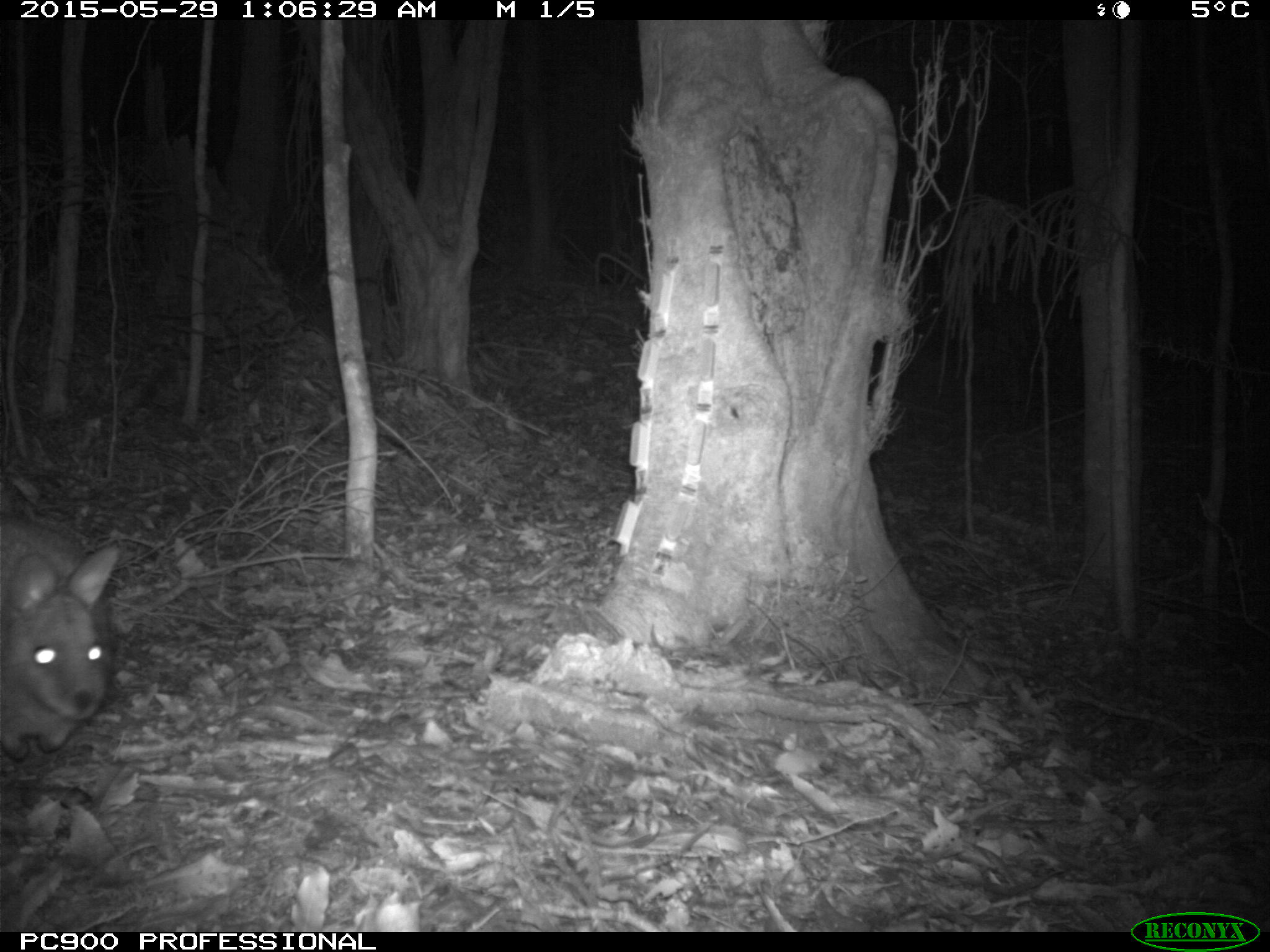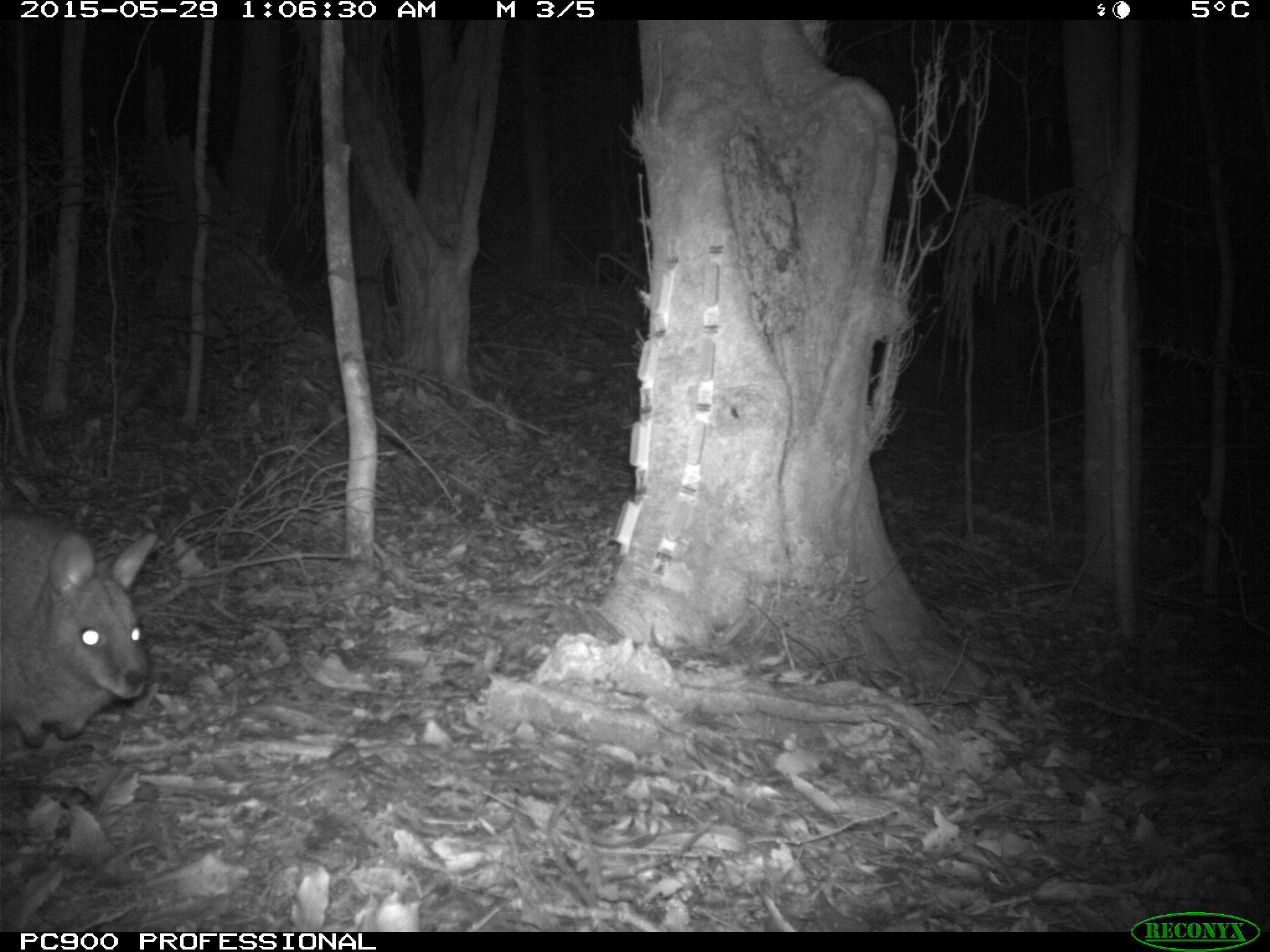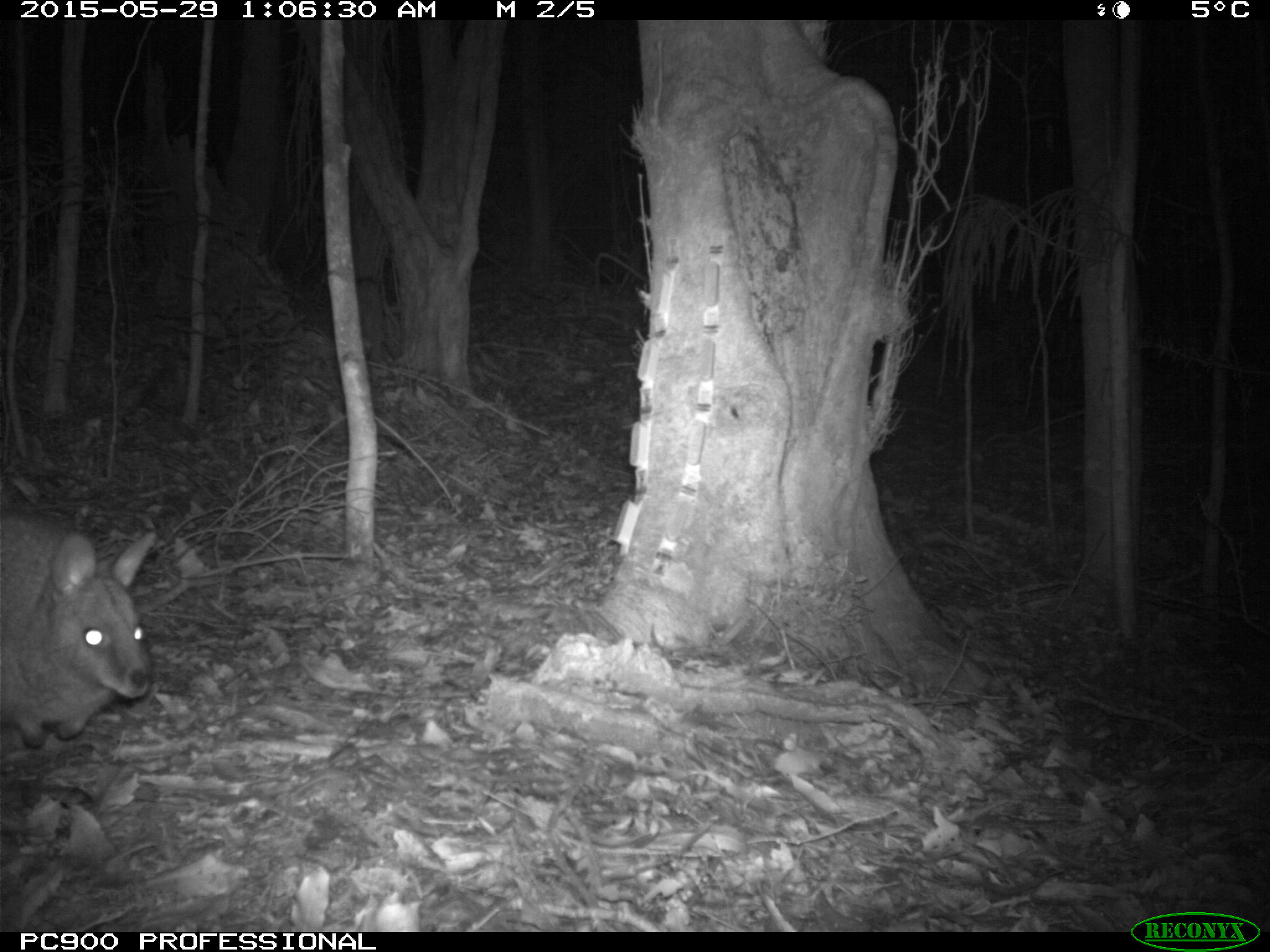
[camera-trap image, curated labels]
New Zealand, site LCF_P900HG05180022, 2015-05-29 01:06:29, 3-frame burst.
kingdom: Animalia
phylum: Chordata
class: Mammalia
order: Diprotodontia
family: Macropodidae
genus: Notamacropus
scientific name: Notamacropus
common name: wallaby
Wallaby (Notamacropus).